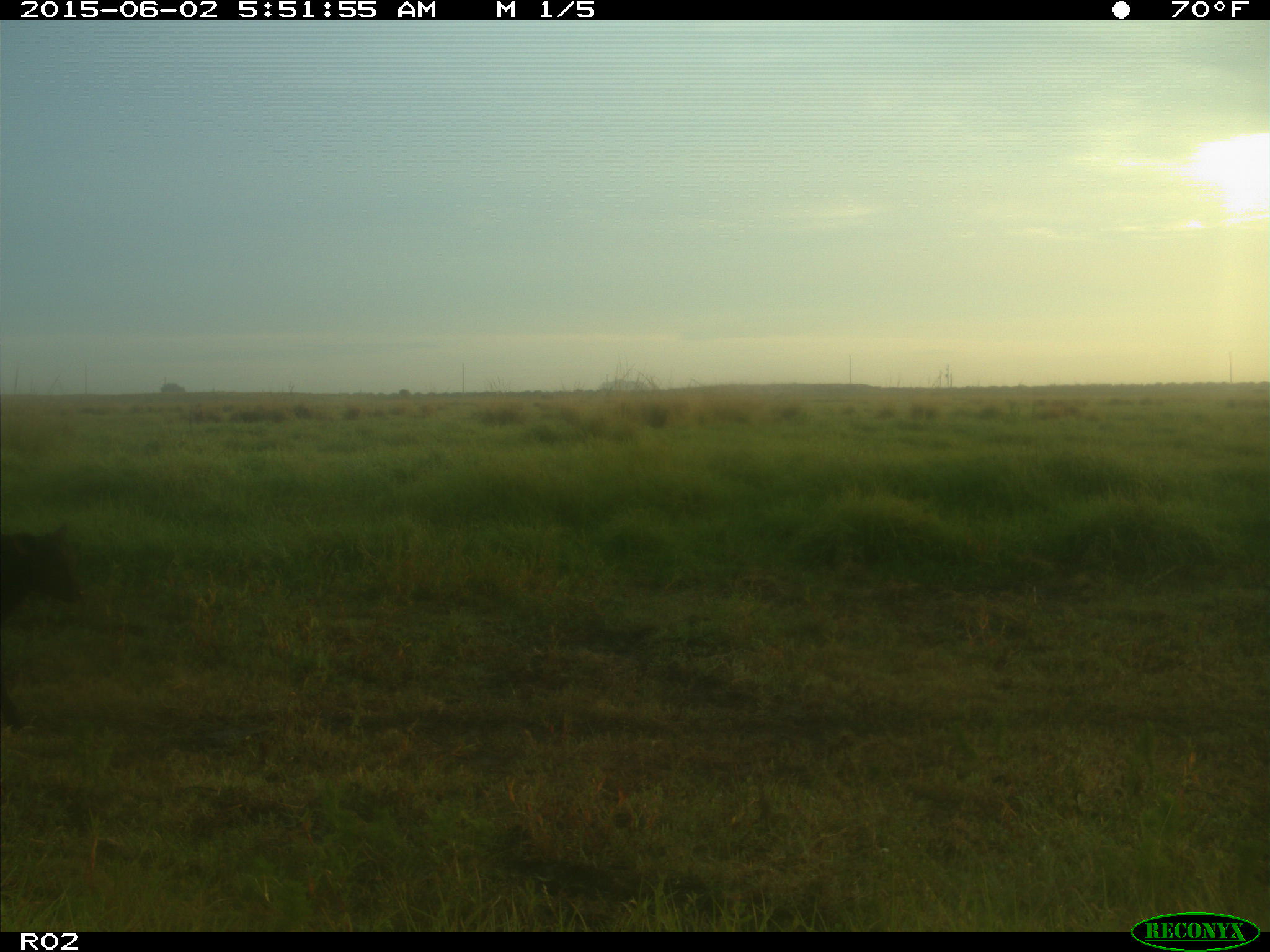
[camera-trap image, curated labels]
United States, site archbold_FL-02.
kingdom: Animalia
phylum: Chordata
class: Mammalia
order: Artiodactyla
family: Bovidae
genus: Bos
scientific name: Bos taurus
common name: domestic cow